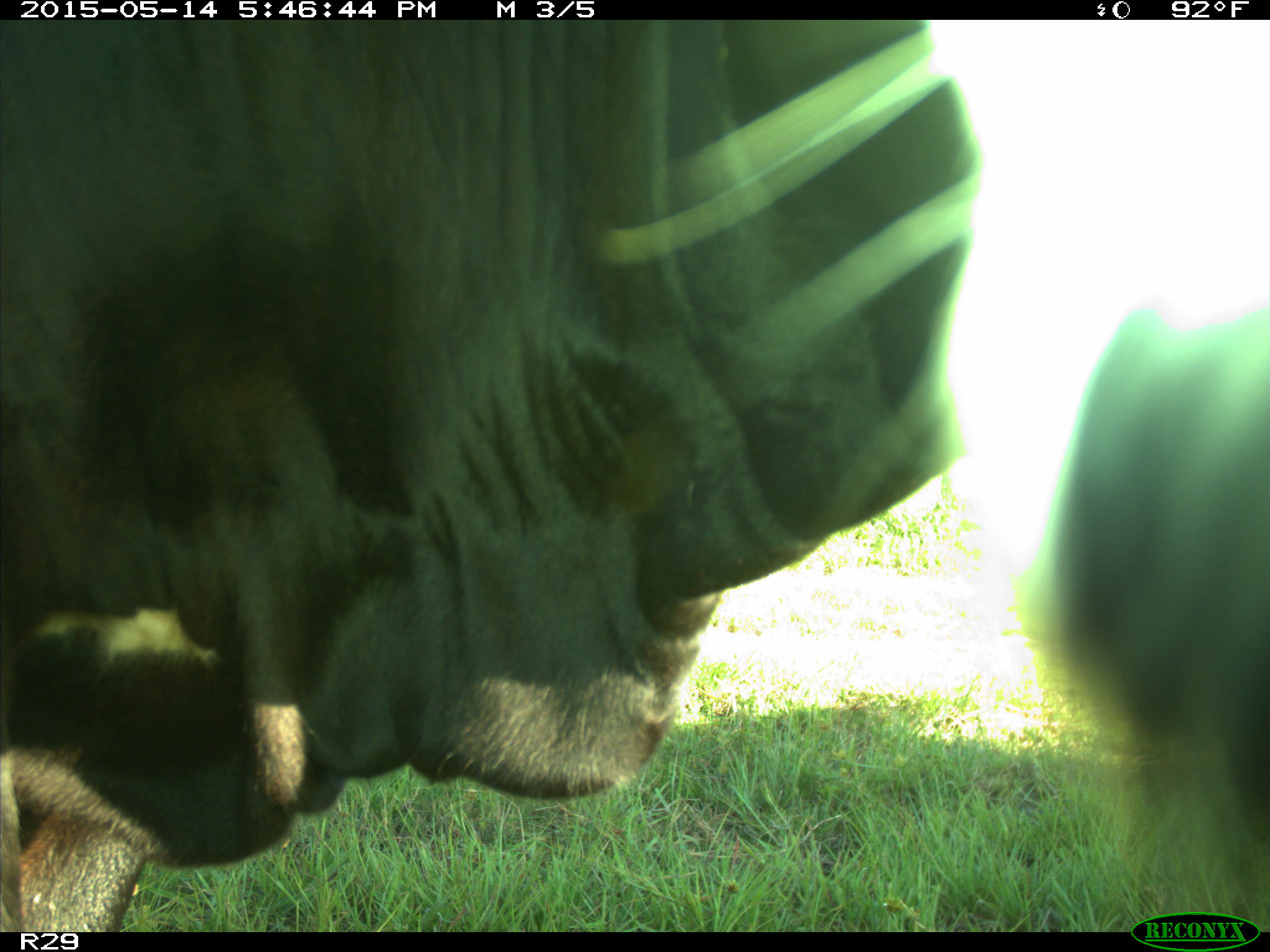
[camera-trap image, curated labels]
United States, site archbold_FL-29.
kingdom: Animalia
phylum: Chordata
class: Mammalia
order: Artiodactyla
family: Bovidae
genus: Bos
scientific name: Bos taurus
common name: domestic cow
Bos taurus (domestic cow).